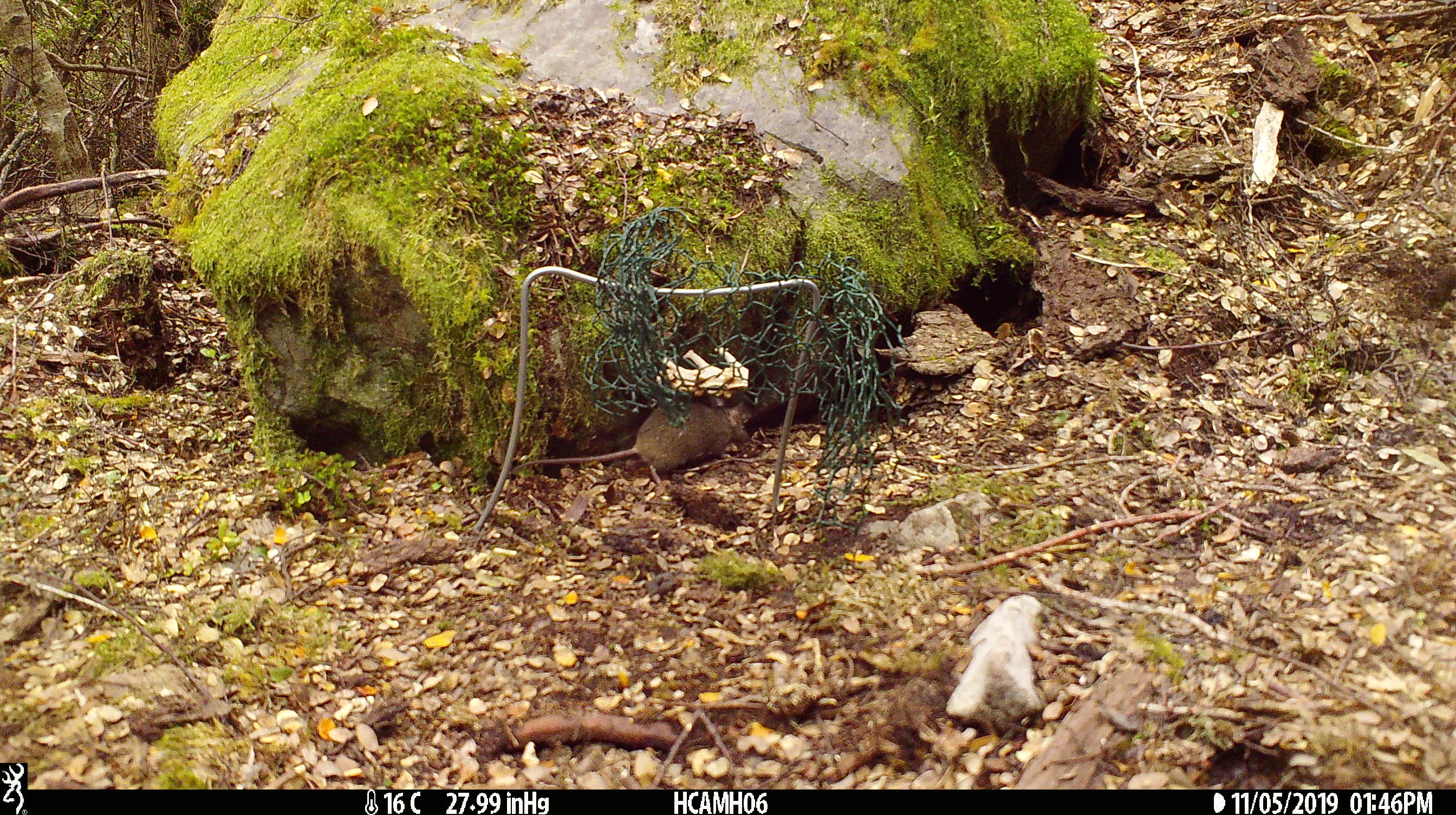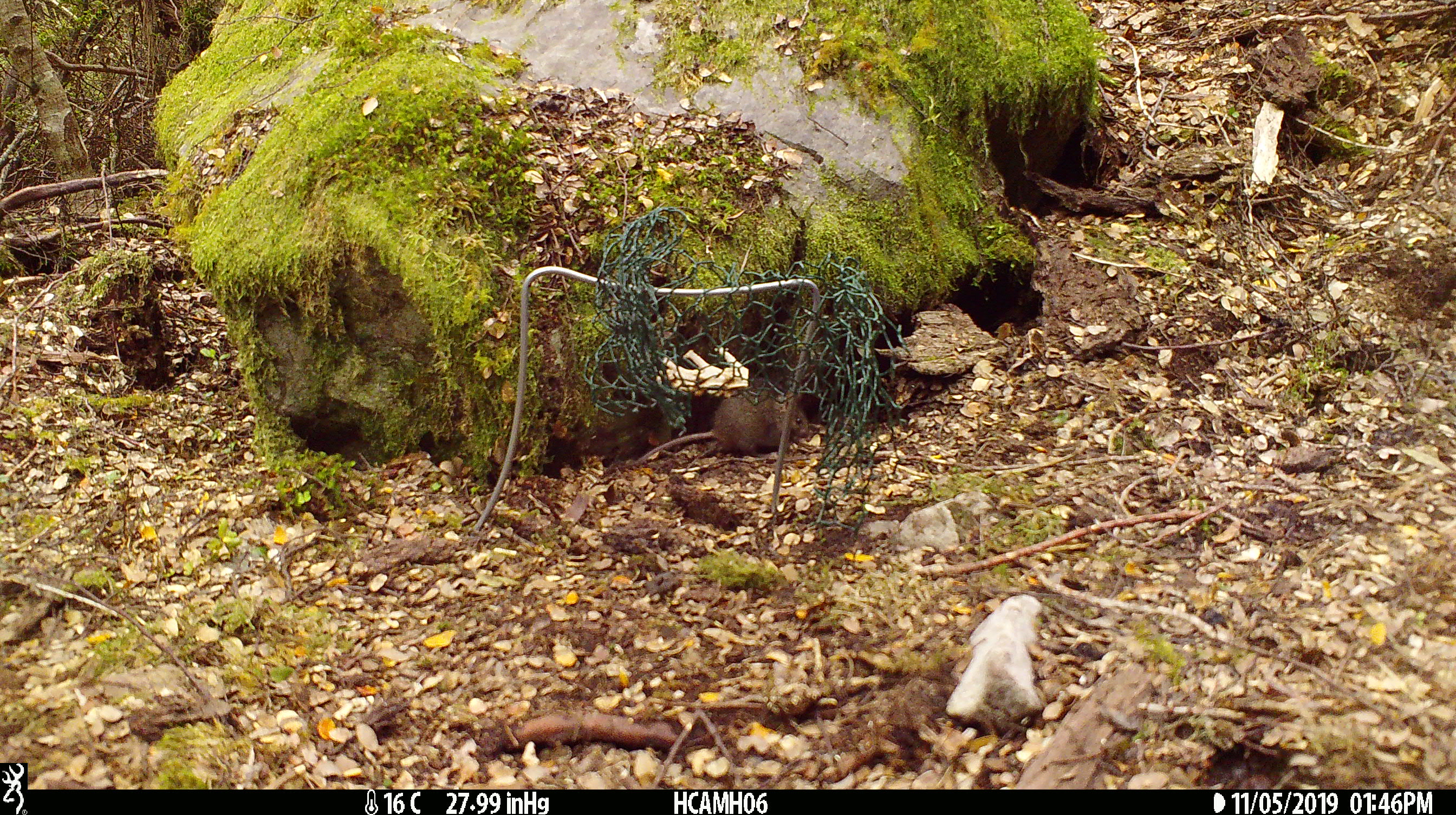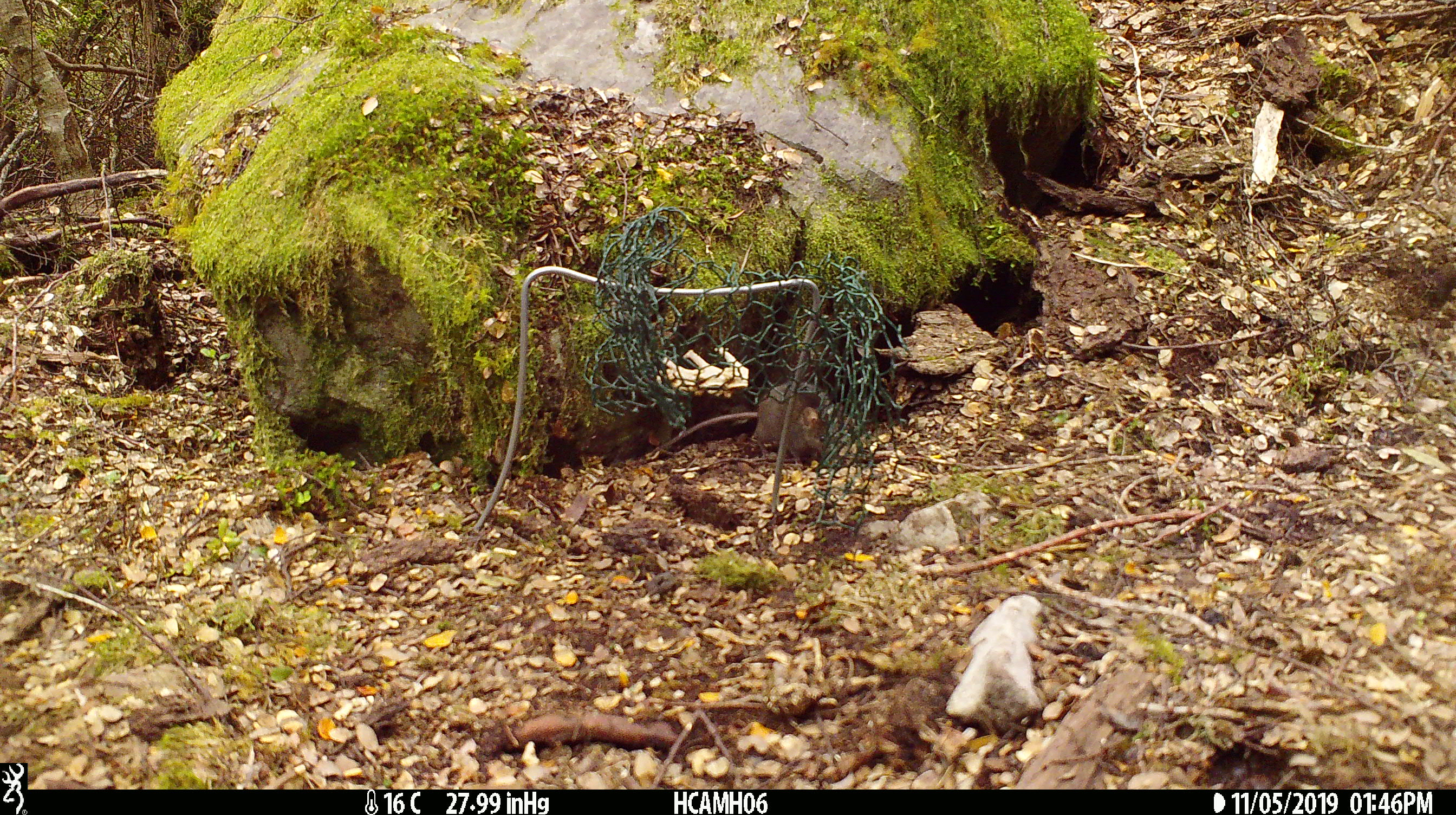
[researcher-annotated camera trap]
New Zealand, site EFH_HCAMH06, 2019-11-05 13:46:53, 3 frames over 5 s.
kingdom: Animalia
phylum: Chordata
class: Mammalia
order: Rodentia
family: Muridae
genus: Mus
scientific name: Mus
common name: mouse